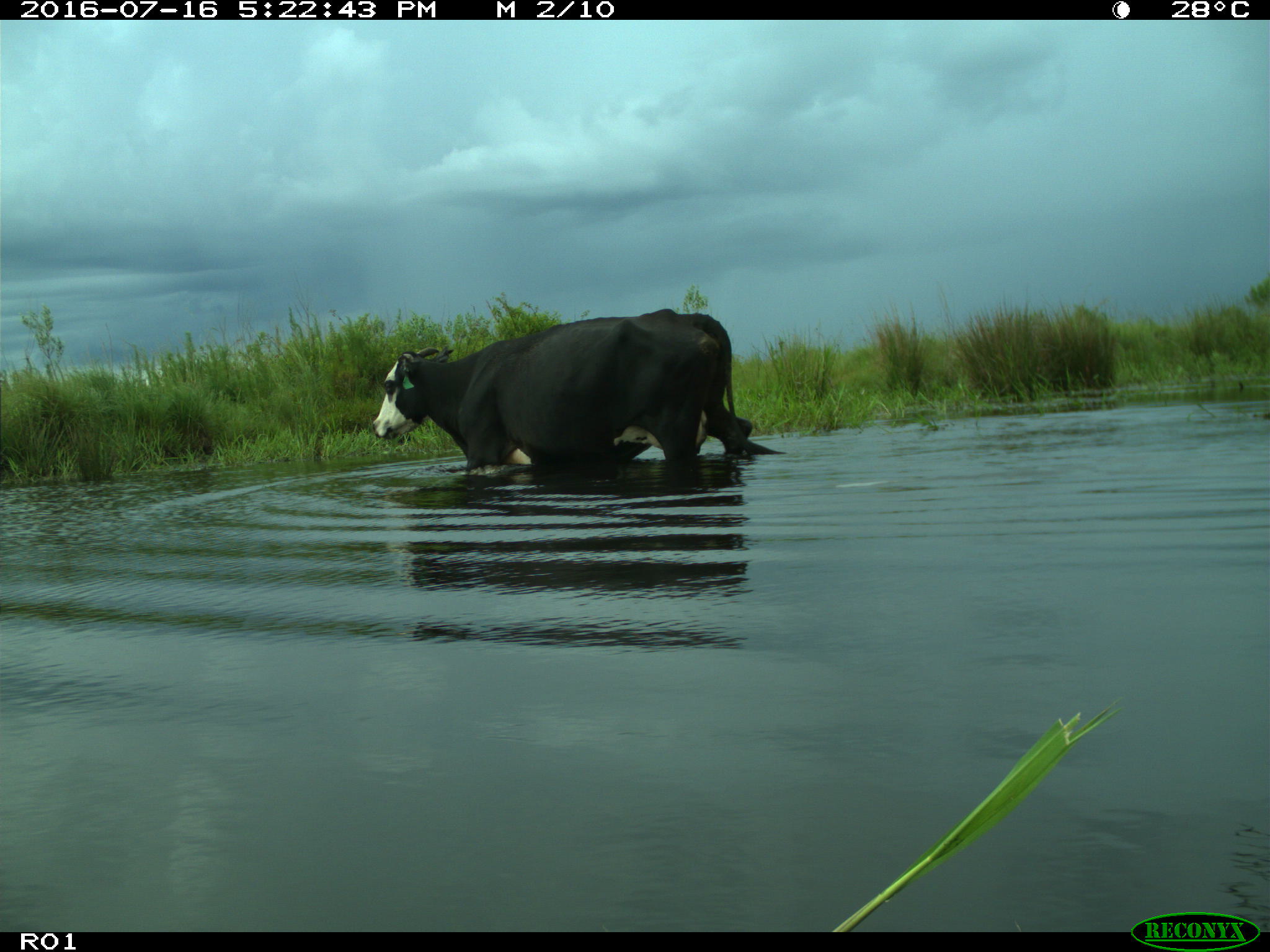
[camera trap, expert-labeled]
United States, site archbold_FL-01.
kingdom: Animalia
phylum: Chordata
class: Mammalia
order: Artiodactyla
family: Bovidae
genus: Bos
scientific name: Bos taurus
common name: domestic cow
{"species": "Bos taurus (domestic cow)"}